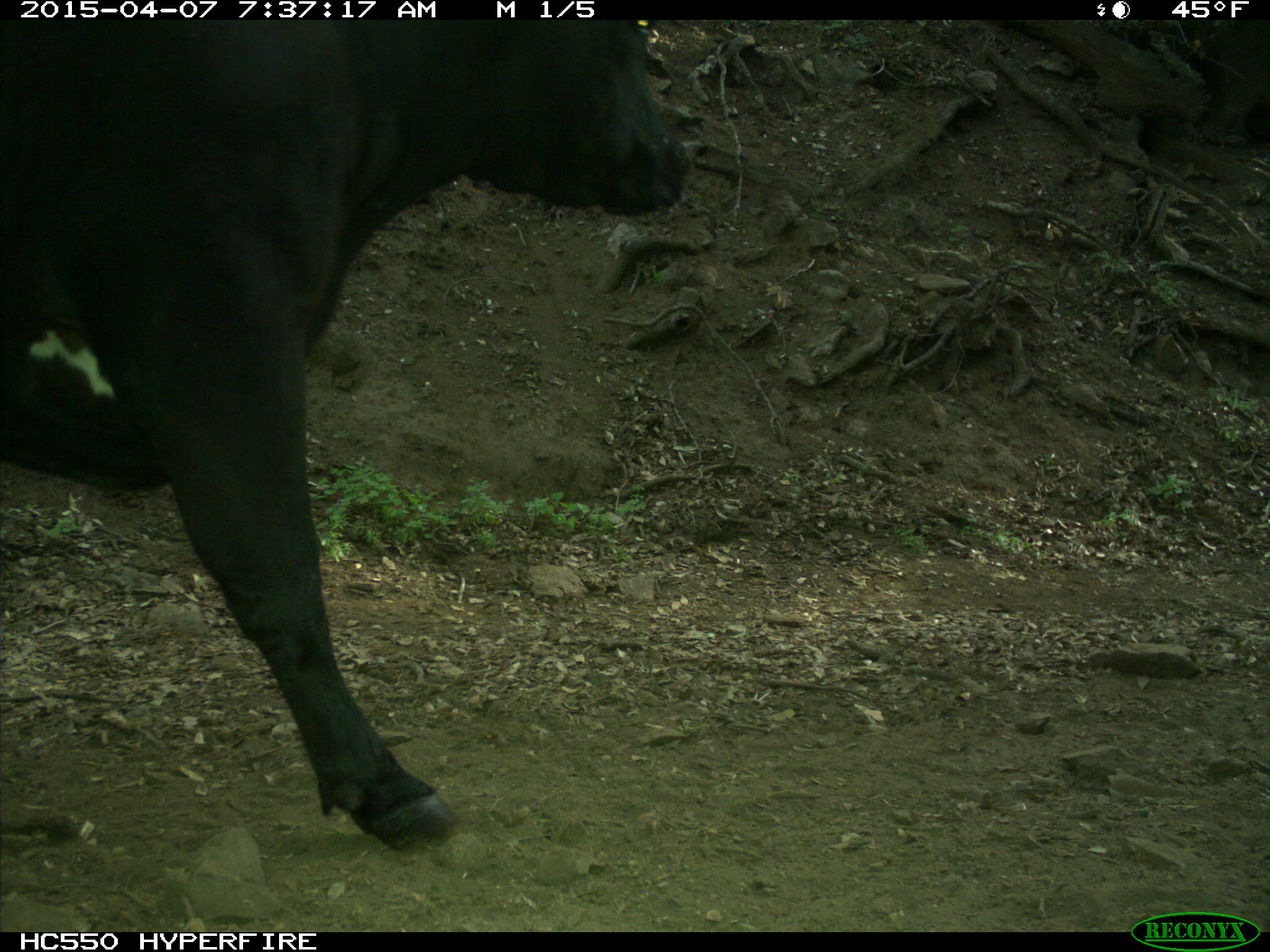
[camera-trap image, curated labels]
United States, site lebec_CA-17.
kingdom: Animalia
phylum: Chordata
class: Mammalia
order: Artiodactyla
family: Bovidae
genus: Bos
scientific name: Bos taurus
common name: domestic cow